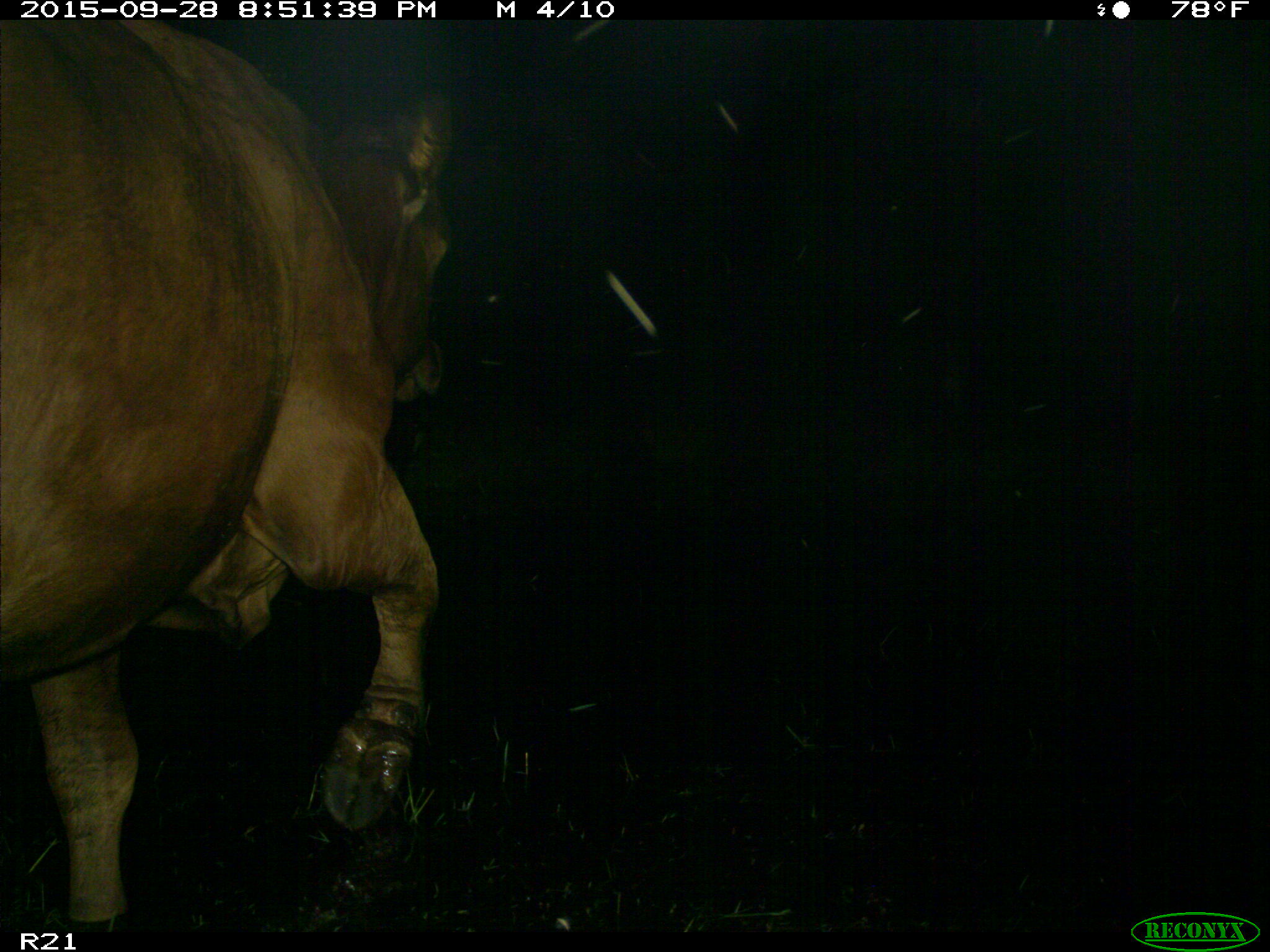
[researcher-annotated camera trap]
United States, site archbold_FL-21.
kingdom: Animalia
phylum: Chordata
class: Mammalia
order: Artiodactyla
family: Bovidae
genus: Bos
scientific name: Bos taurus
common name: domestic cow